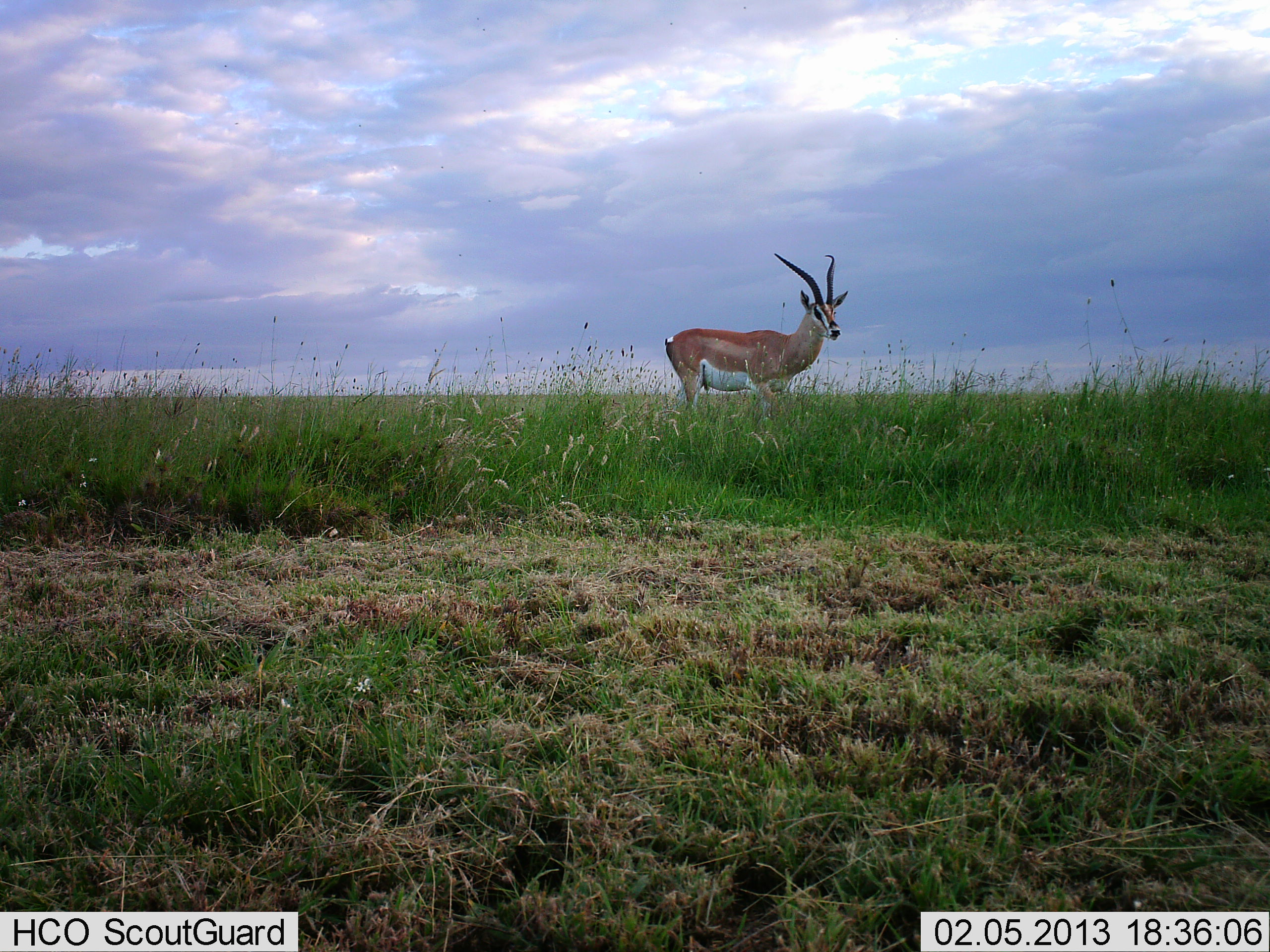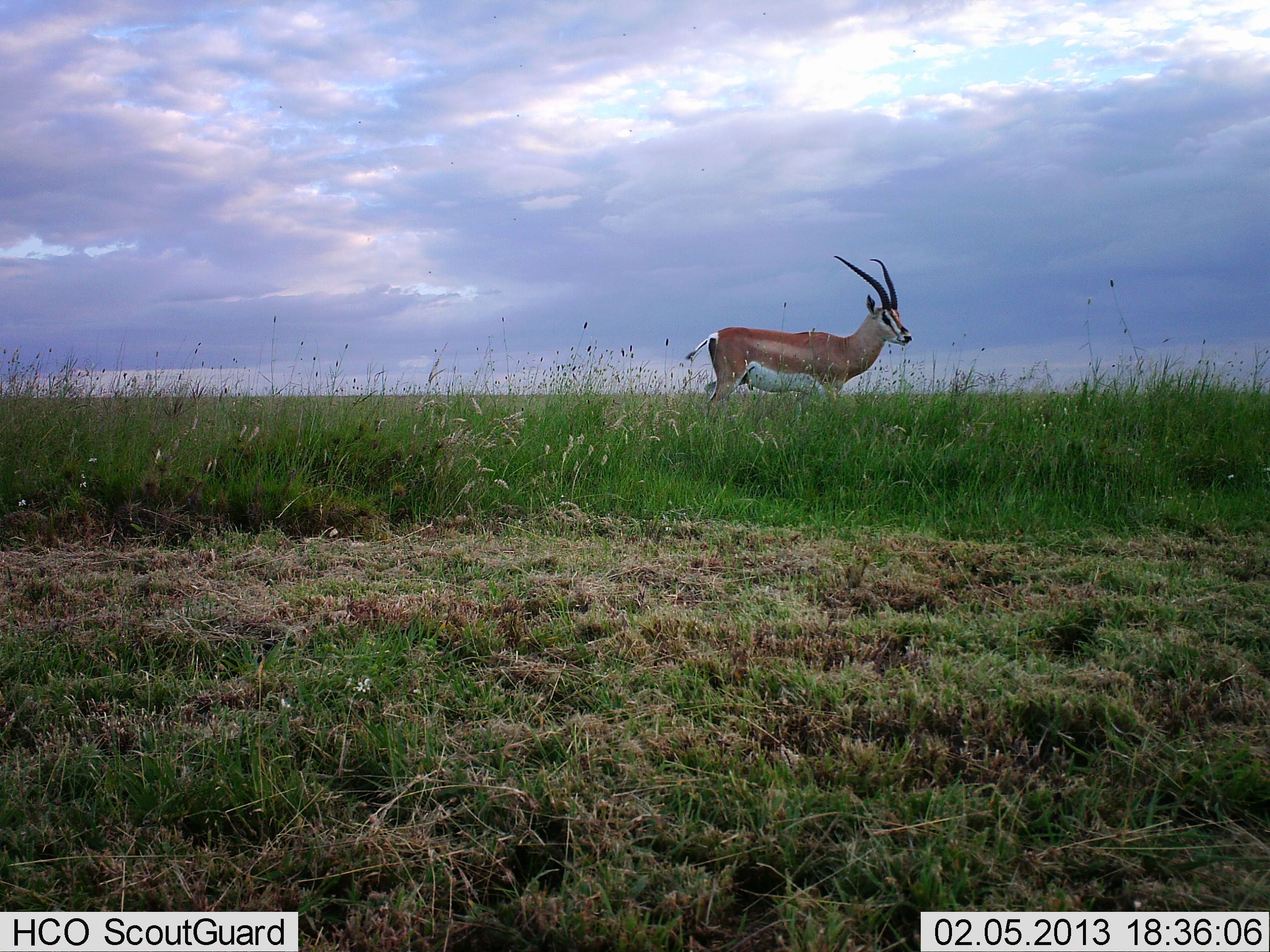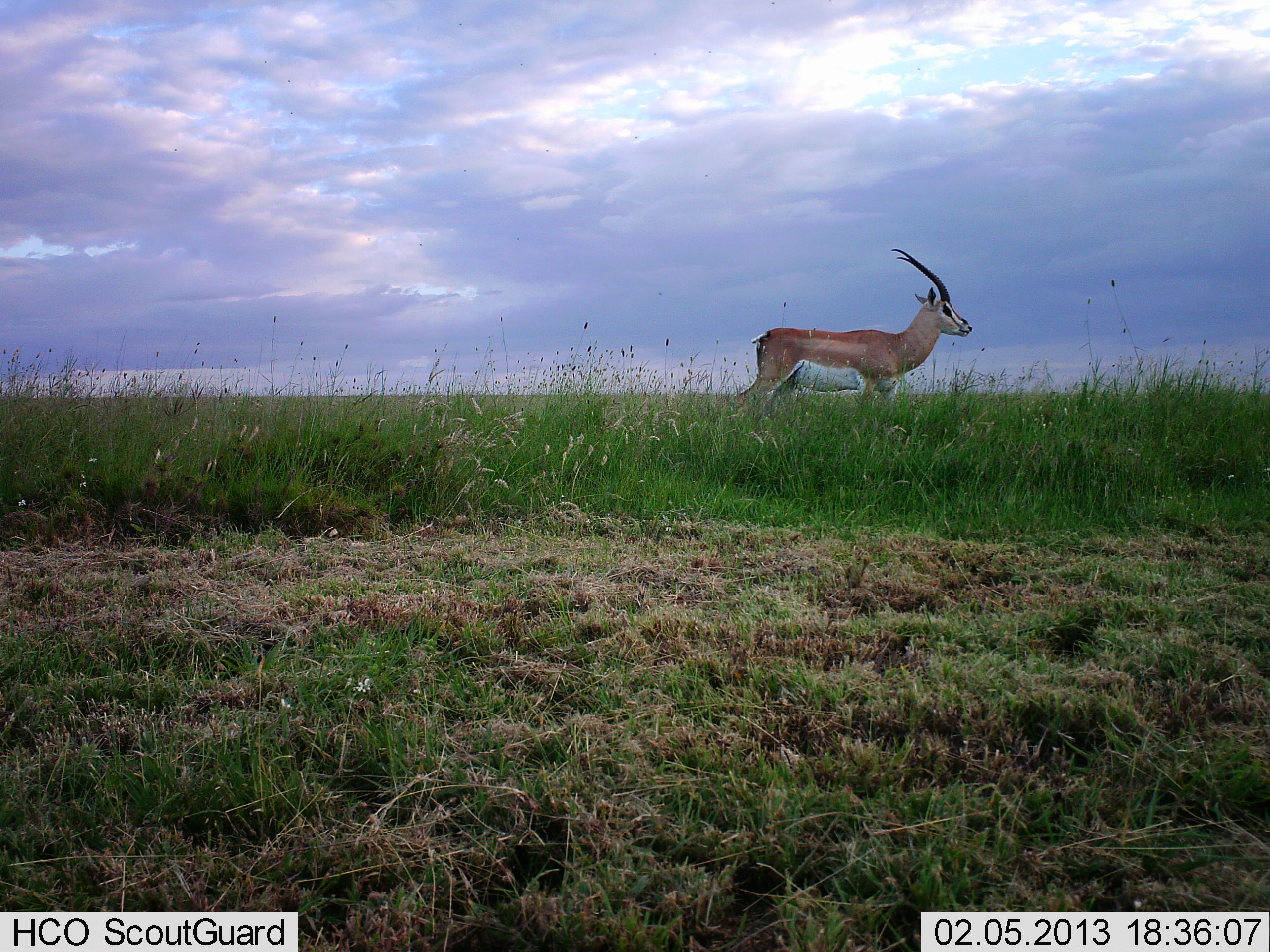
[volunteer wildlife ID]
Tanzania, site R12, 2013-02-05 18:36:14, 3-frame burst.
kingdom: Animalia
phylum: Chordata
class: Mammalia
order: Artiodactyla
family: Bovidae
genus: Nanger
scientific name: Nanger granti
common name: grant's gazelle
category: gazellegrants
Gazellegrants (grant's gazelle) (Nanger granti), count 1. Behavior (volunteer vote fractions): standing 19%, resting 0%, moving 85%, interacting 0%. Young present (vote fraction): 0%. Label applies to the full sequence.